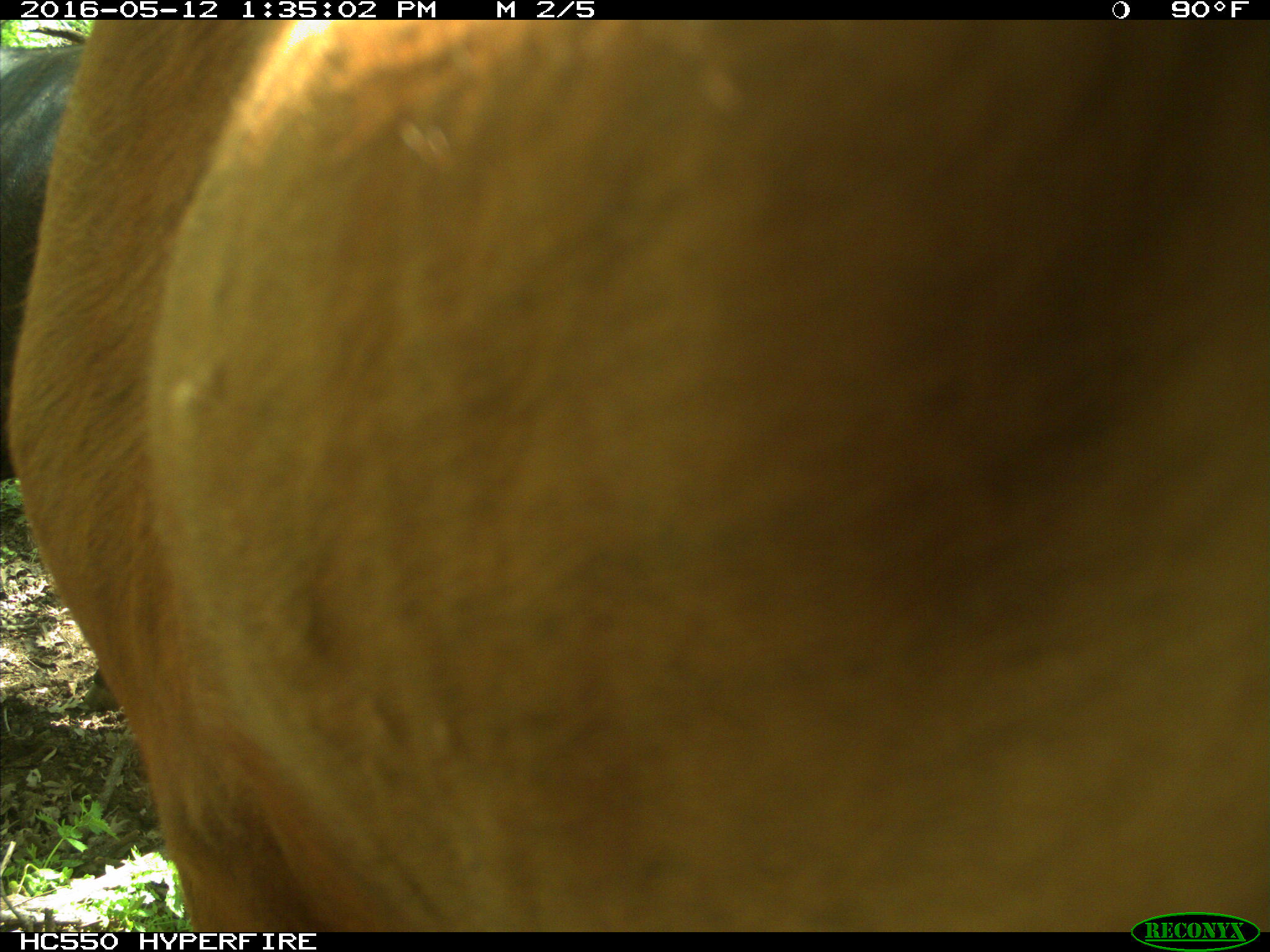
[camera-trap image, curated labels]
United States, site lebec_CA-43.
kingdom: Animalia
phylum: Chordata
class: Mammalia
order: Artiodactyla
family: Bovidae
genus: Bos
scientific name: Bos taurus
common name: domestic cow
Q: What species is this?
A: Bos taurus (domestic cow).